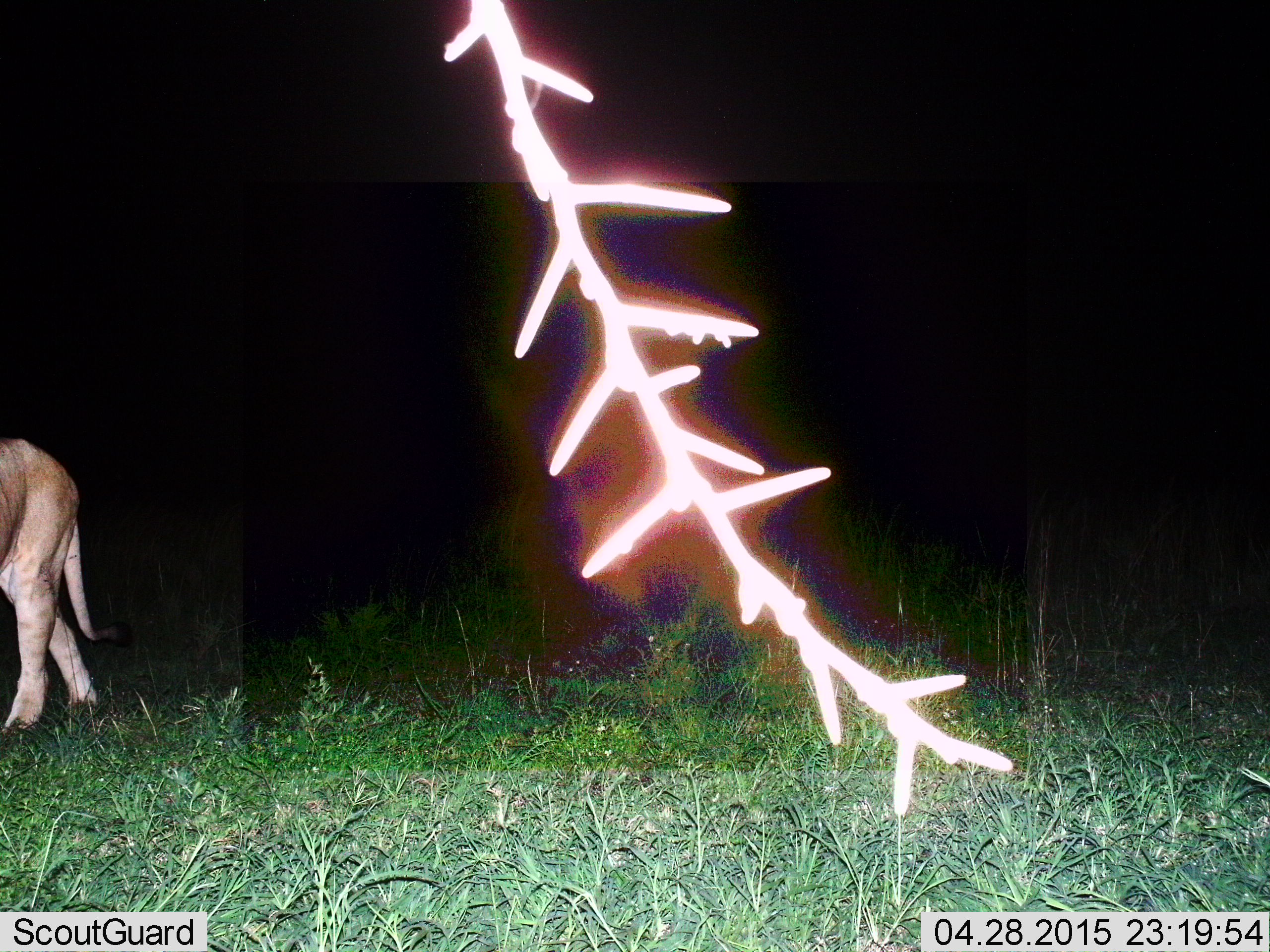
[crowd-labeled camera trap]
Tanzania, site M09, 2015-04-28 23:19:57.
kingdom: Animalia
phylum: Chordata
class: Mammalia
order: Carnivora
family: Felidae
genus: Panthera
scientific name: Panthera leo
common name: lion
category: lionfemale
Lionfemale (lion) (Panthera leo), count 1. Behavior (volunteer vote fractions): standing 10%, resting 0%, moving 90%, interacting 0%. Young present (vote fraction): 0%. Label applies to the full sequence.